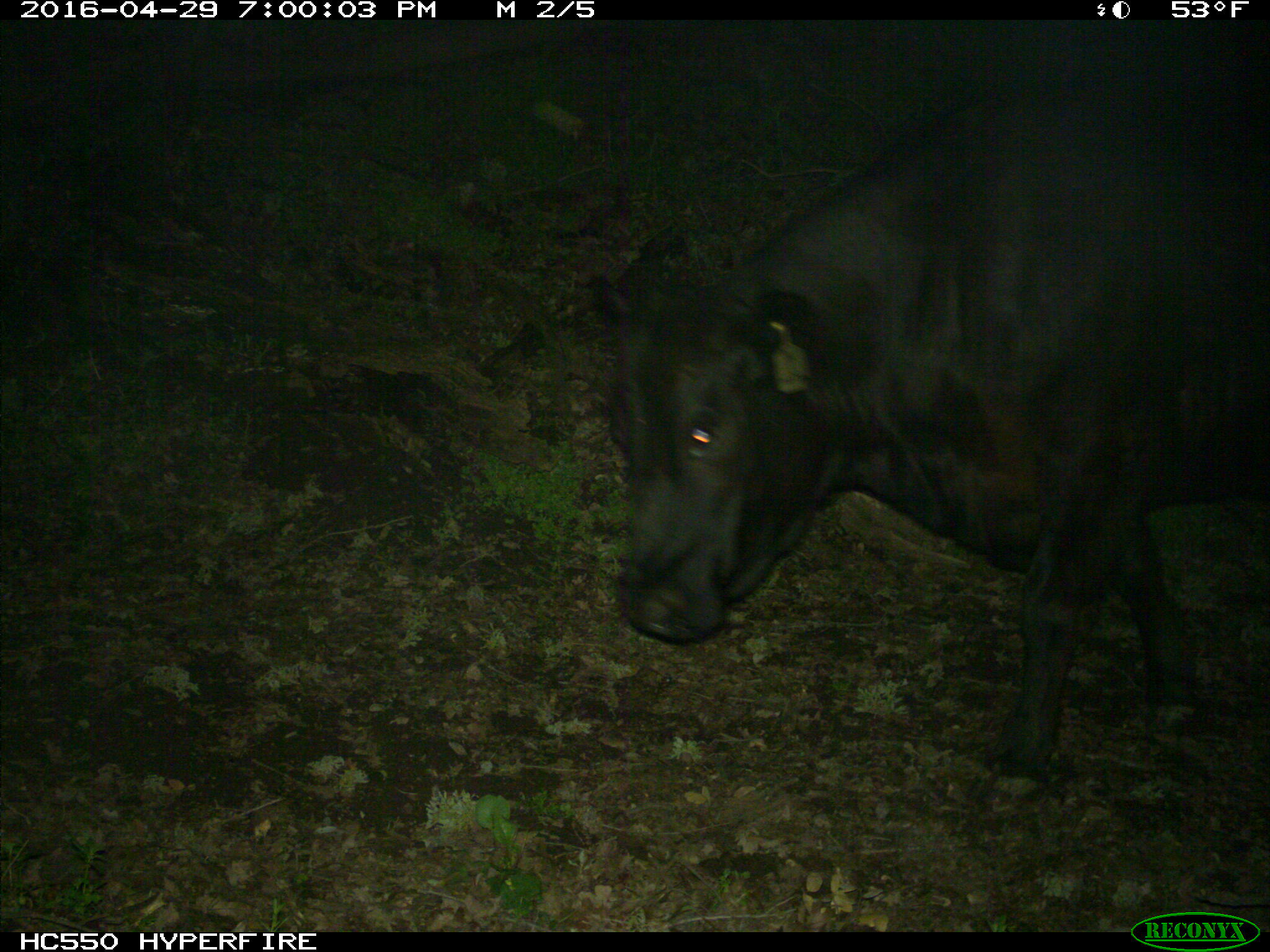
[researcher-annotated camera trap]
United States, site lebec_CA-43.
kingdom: Animalia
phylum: Chordata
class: Mammalia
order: Artiodactyla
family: Bovidae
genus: Bos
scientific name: Bos taurus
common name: domestic cow